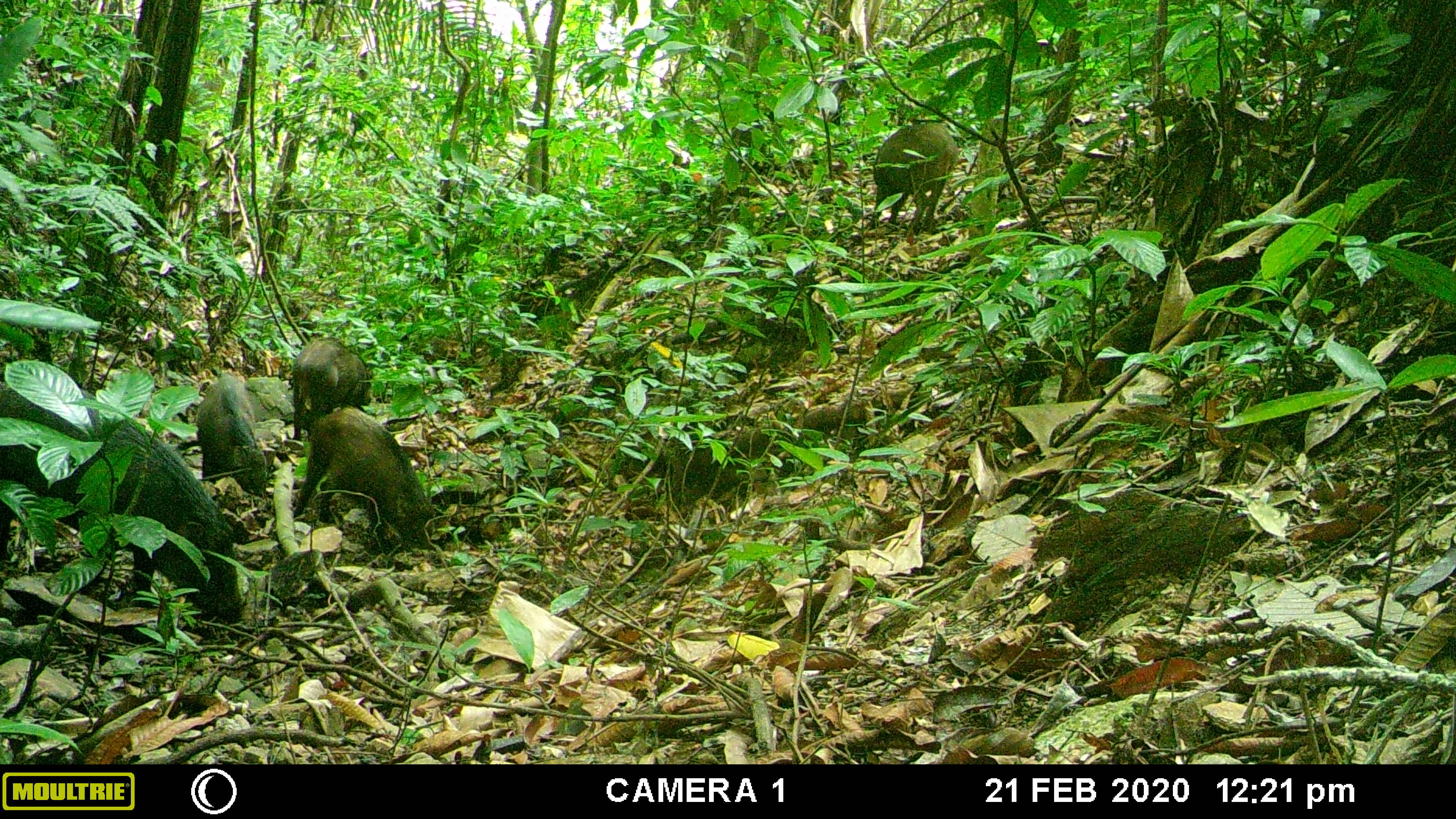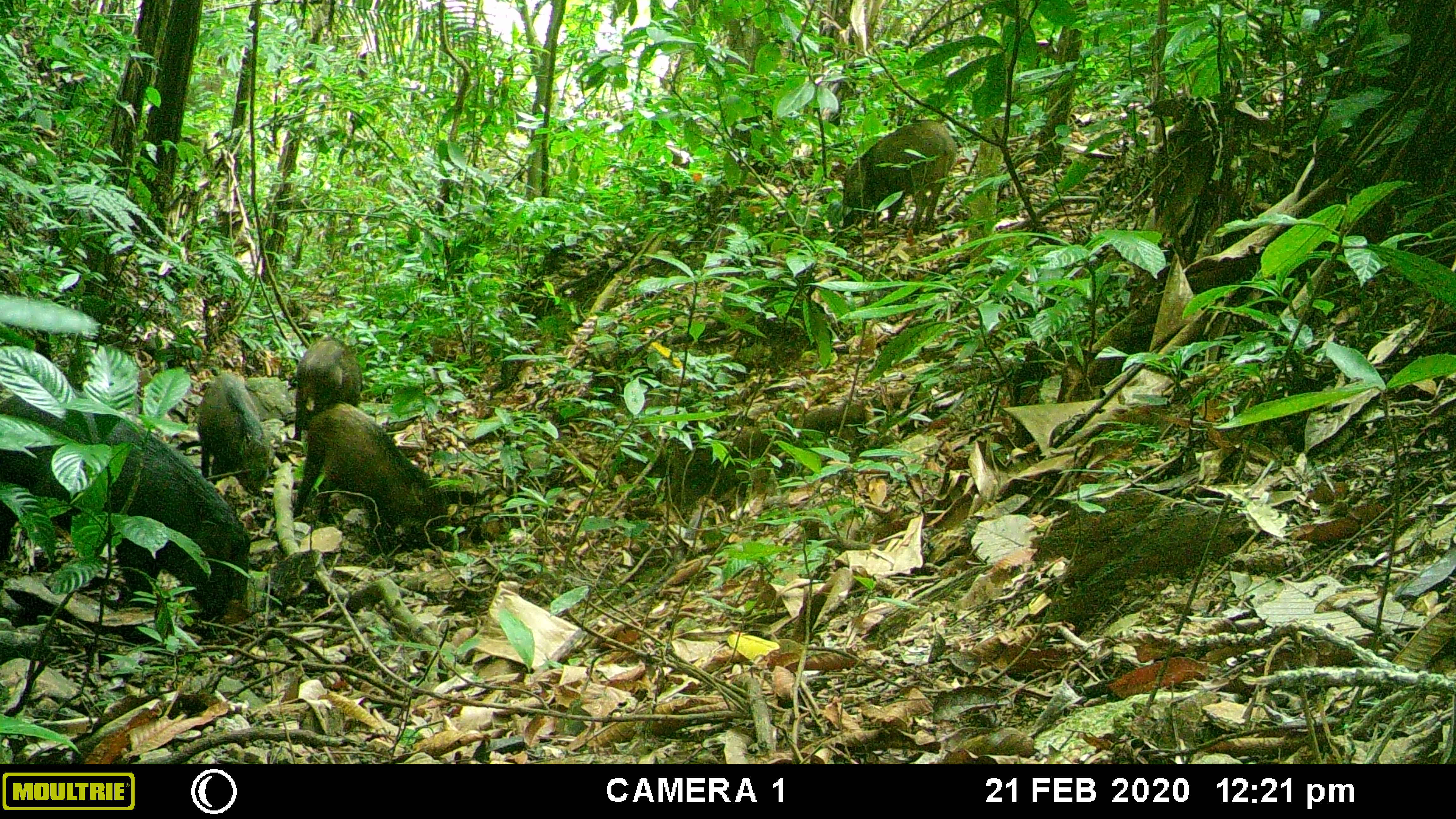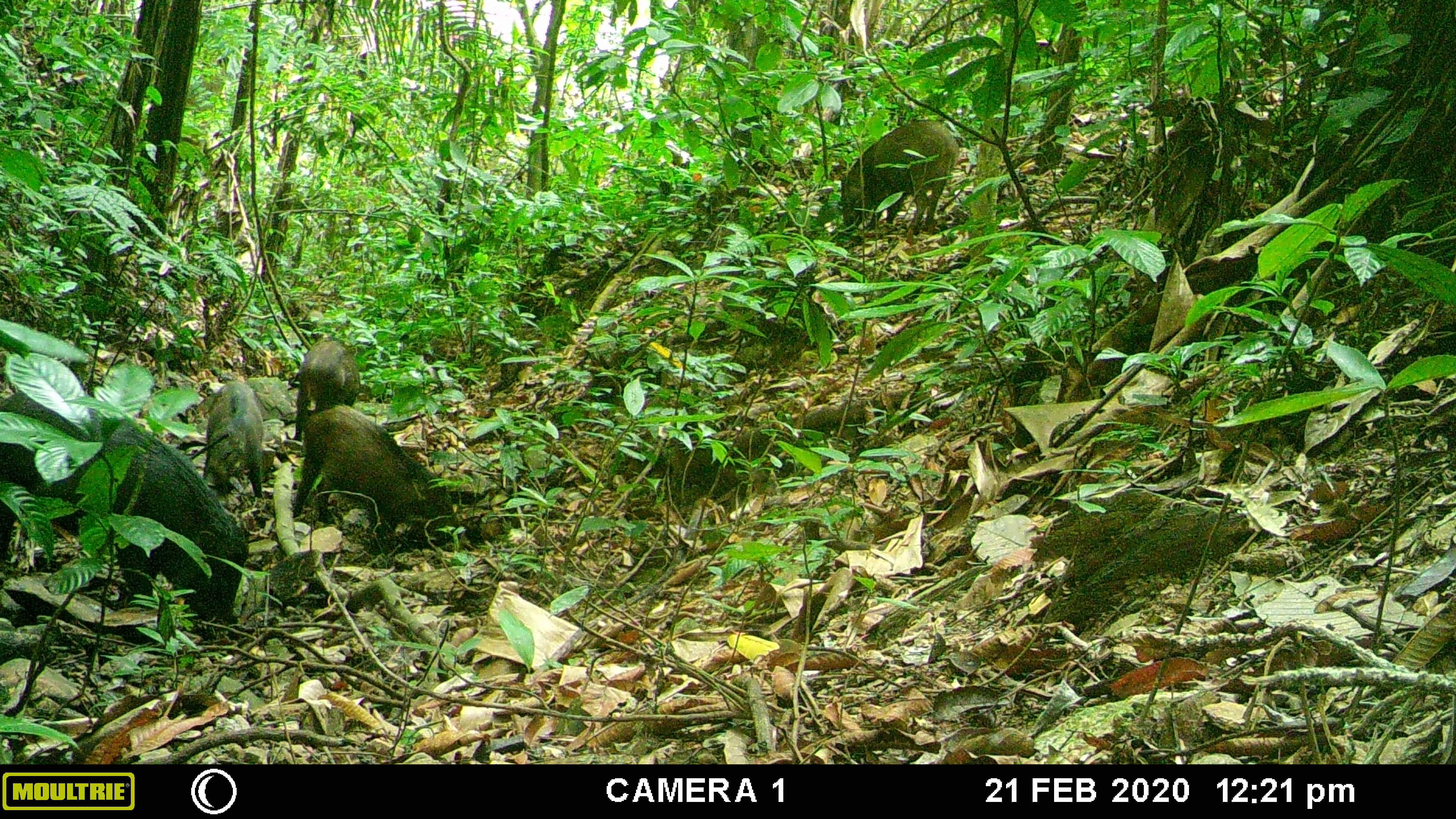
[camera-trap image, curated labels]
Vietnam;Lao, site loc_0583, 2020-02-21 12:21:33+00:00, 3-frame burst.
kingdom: Animalia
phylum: Chordata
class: Mammalia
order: Artiodactyla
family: Suidae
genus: Sus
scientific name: Sus scrofa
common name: eurasian wild pig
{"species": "eurasian wild pig (Sus scrofa)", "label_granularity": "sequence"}